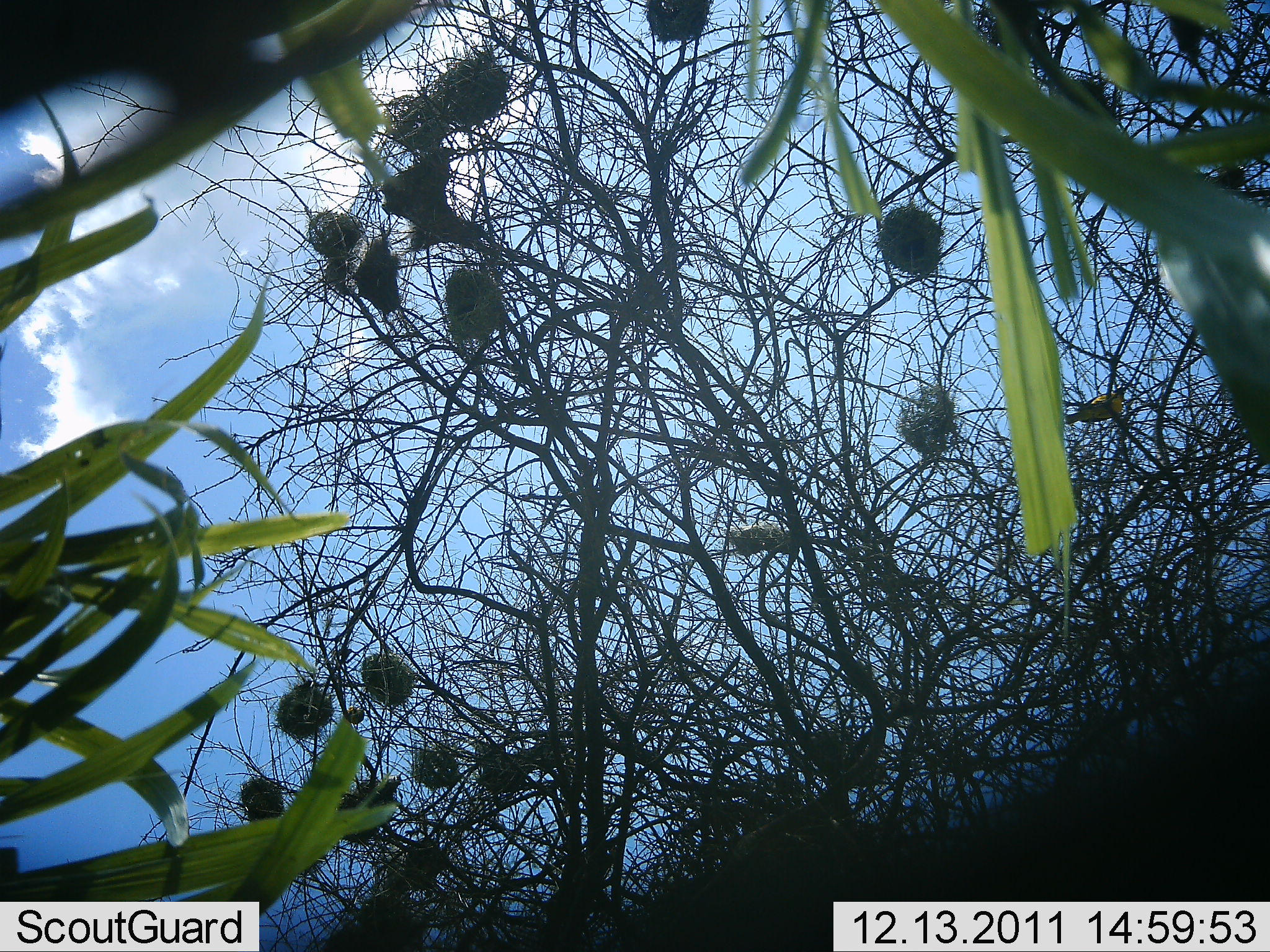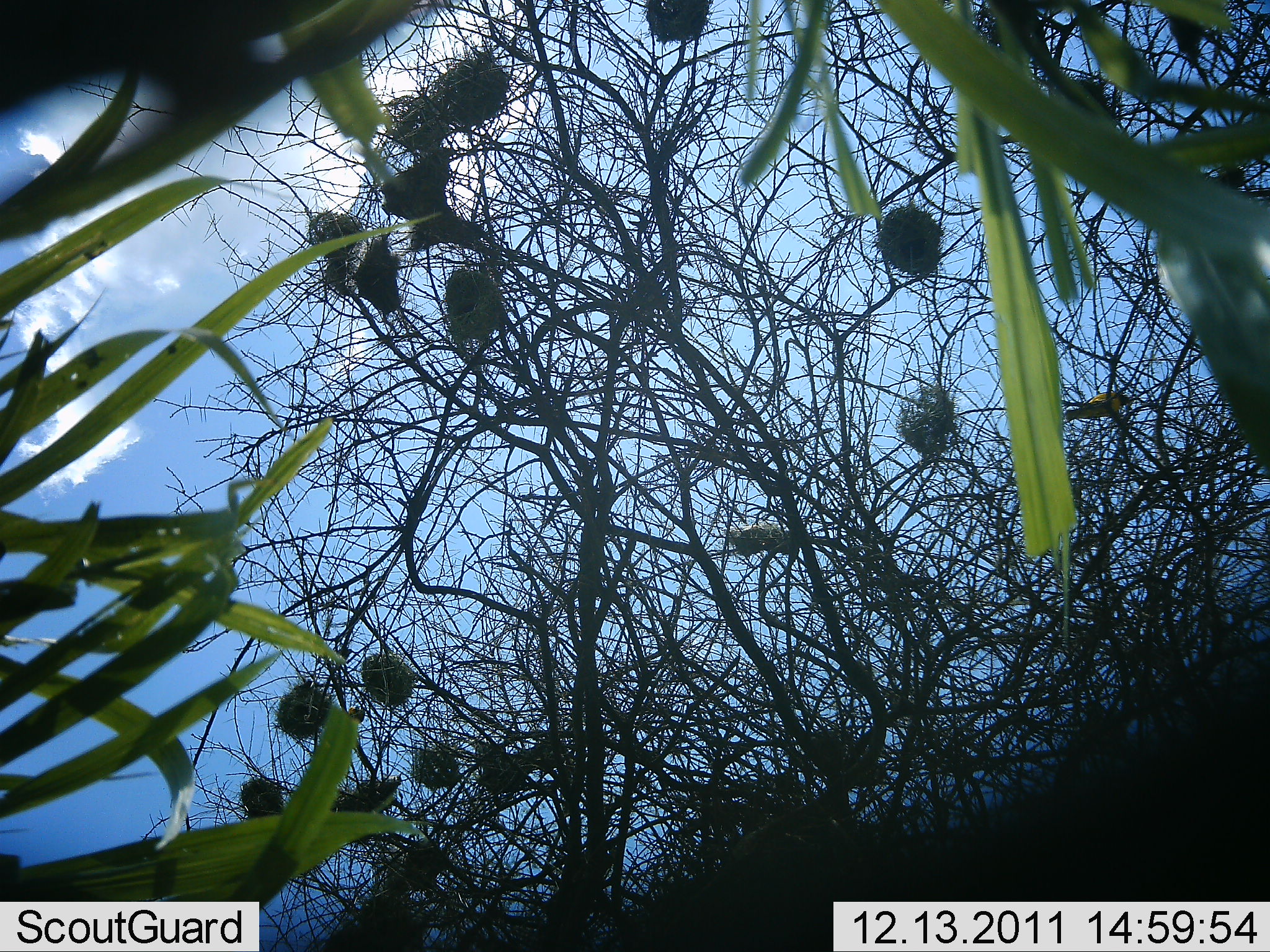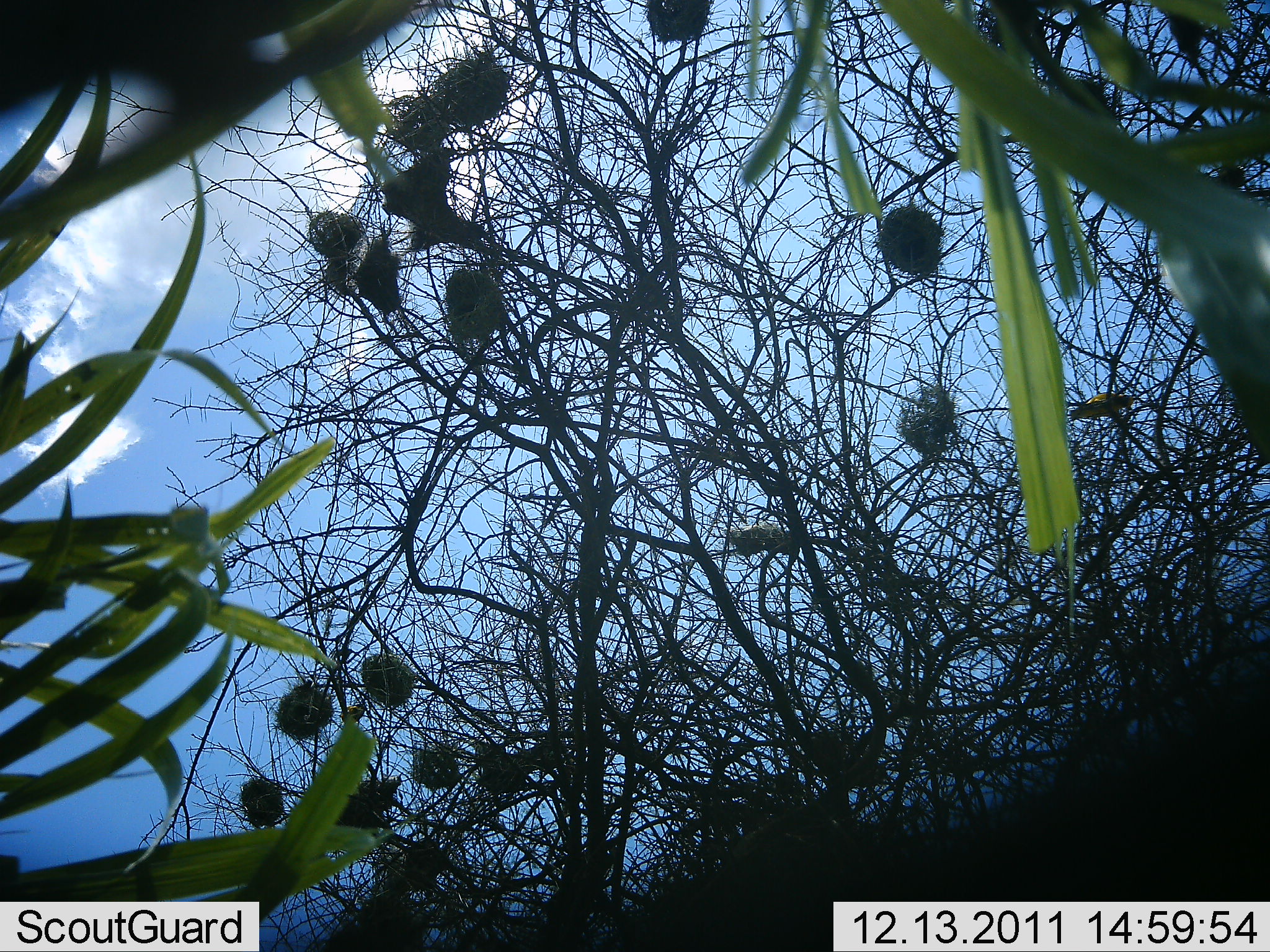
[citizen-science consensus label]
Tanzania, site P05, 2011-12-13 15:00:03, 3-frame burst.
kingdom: Animalia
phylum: Chordata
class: Aves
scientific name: Aves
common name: bird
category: otherbird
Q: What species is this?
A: Otherbird (bird) (Aves).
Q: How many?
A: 1.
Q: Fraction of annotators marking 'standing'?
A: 30%.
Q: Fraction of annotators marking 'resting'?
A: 80%.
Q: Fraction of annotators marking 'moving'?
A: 0%.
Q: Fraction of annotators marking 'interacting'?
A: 0%.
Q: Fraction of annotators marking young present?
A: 0%.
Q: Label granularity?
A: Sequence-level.